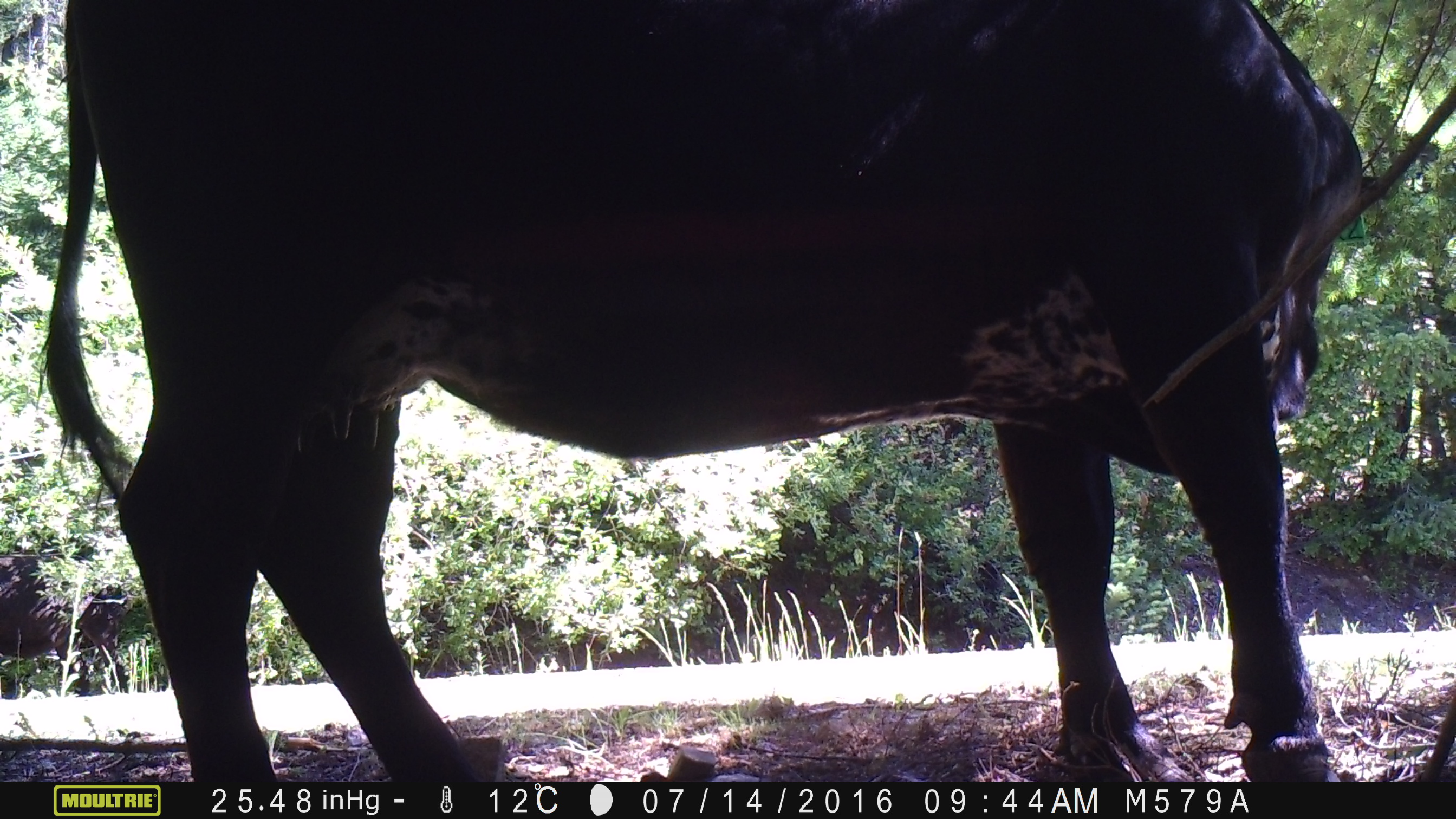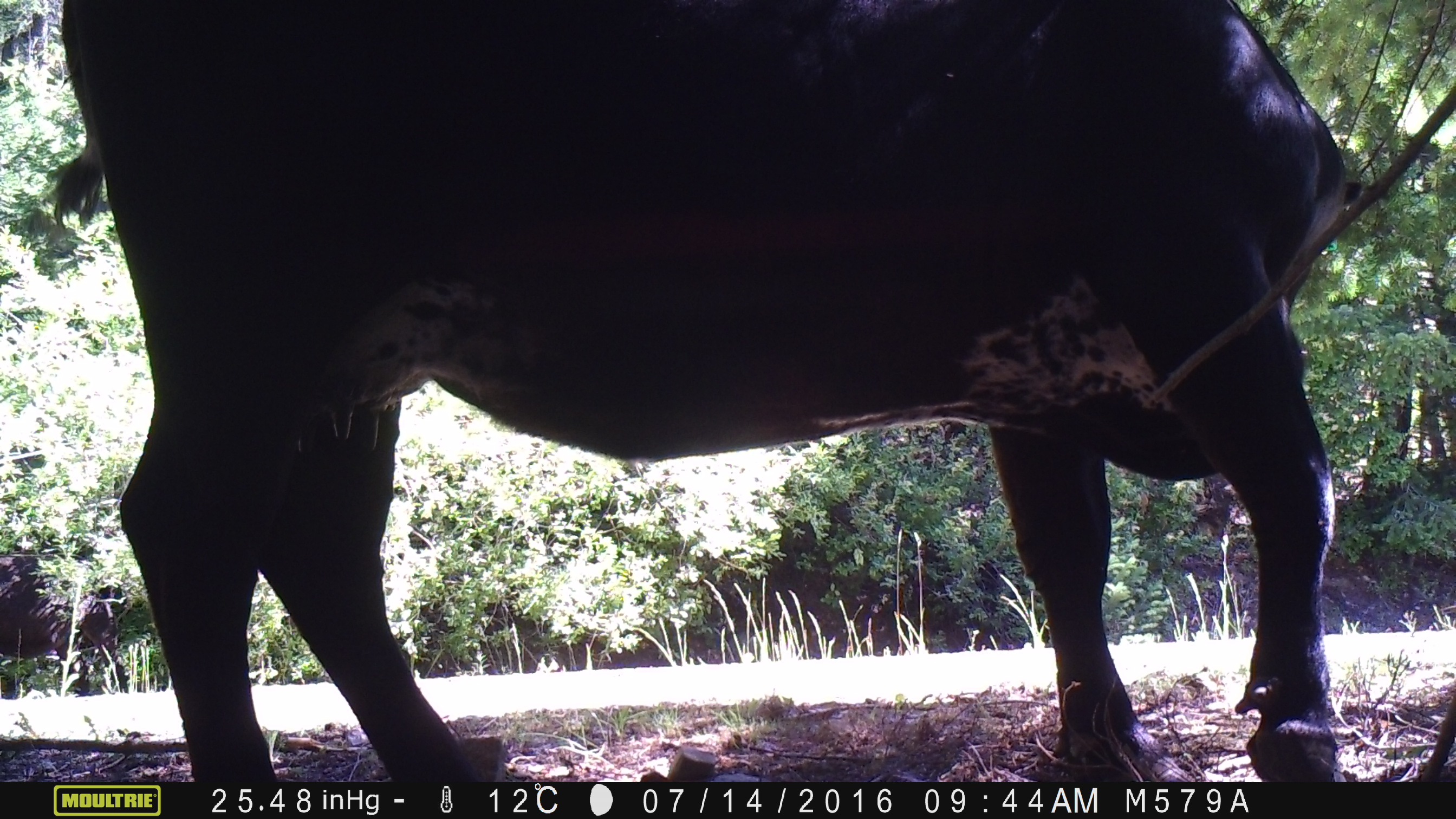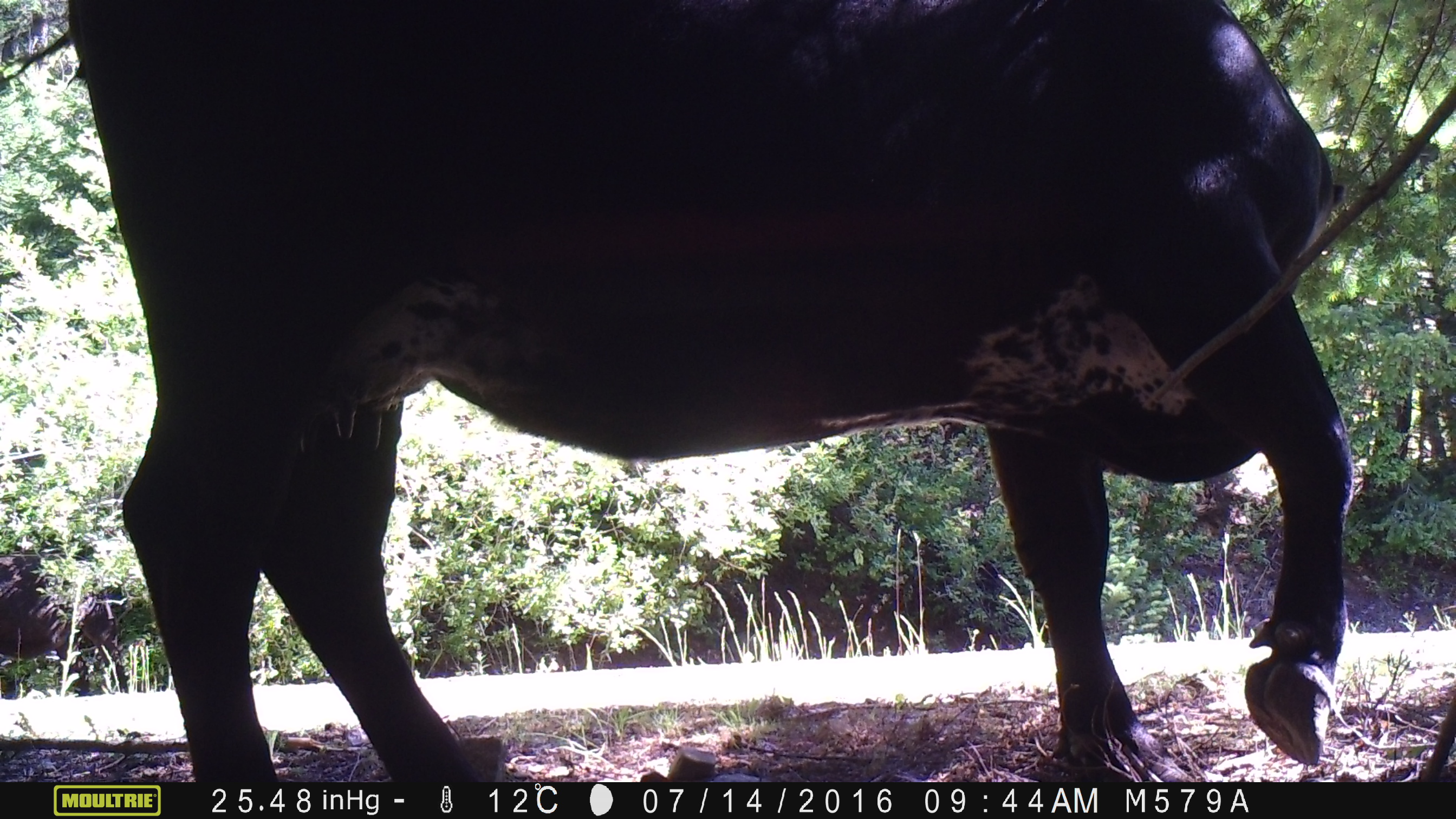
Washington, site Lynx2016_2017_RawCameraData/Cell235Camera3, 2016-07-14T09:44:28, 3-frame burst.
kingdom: Animalia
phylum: Chordata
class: Mammalia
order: Artiodactyla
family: Bovidae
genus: Bos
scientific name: Bos taurus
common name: domestic cattle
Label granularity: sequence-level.